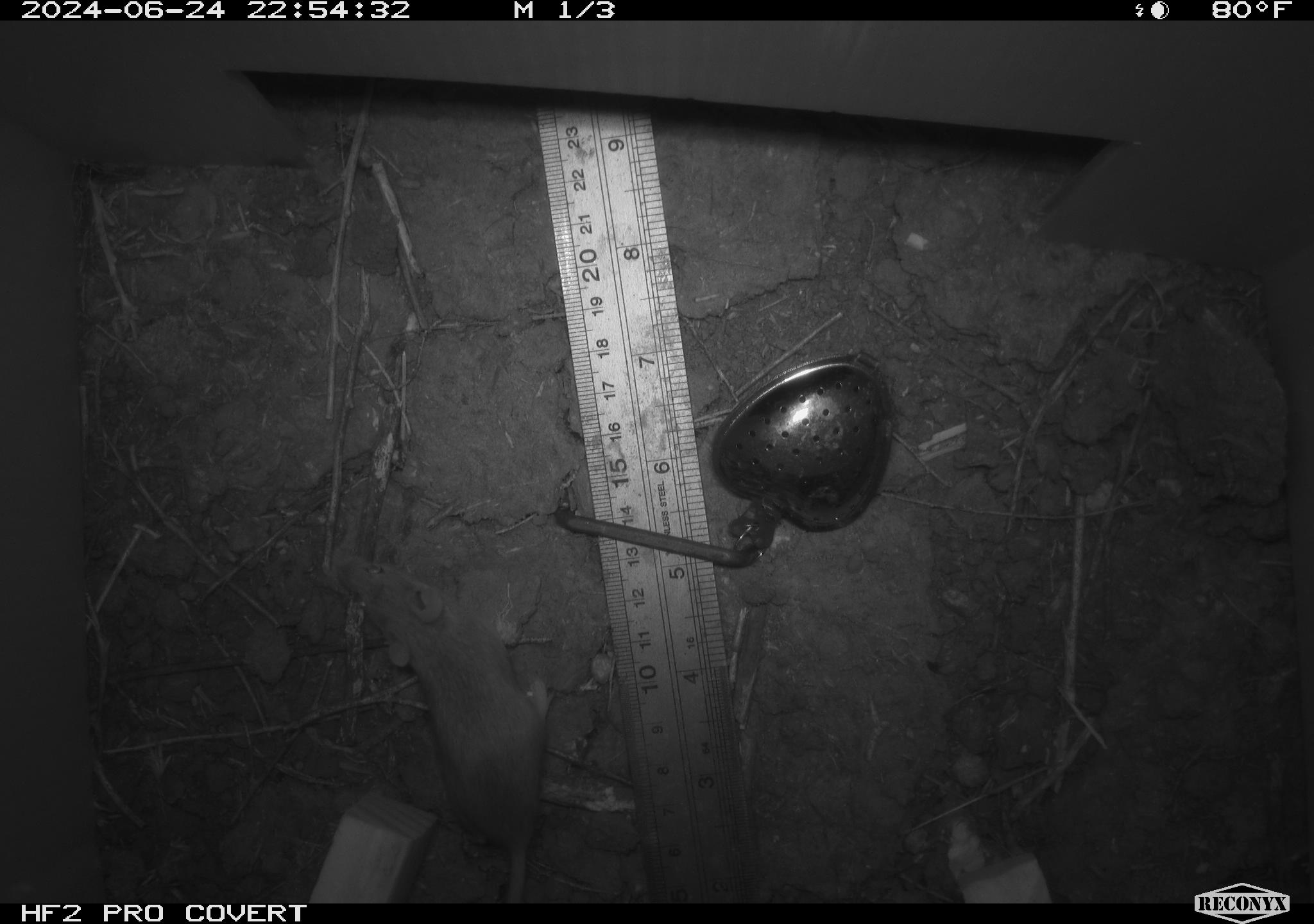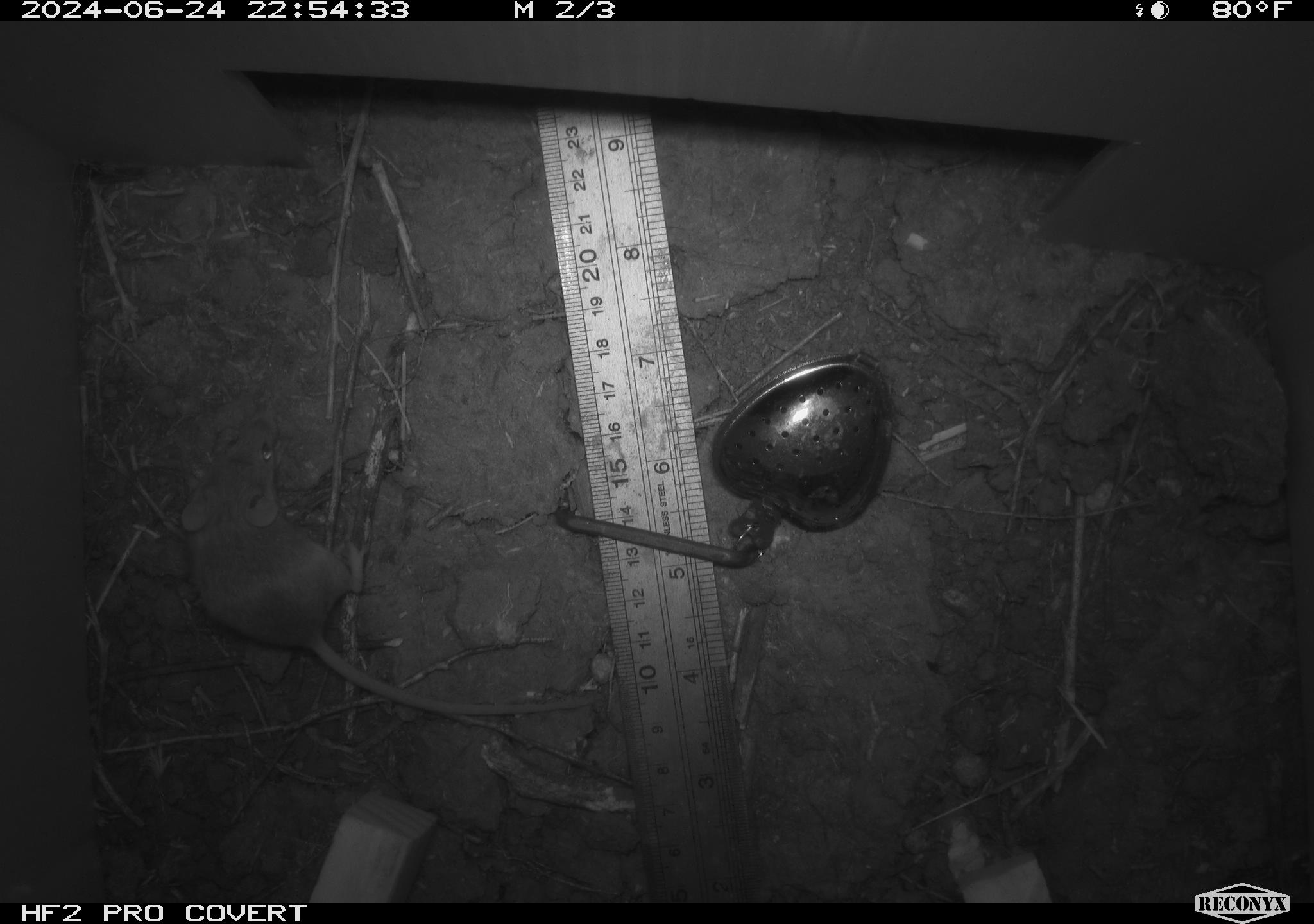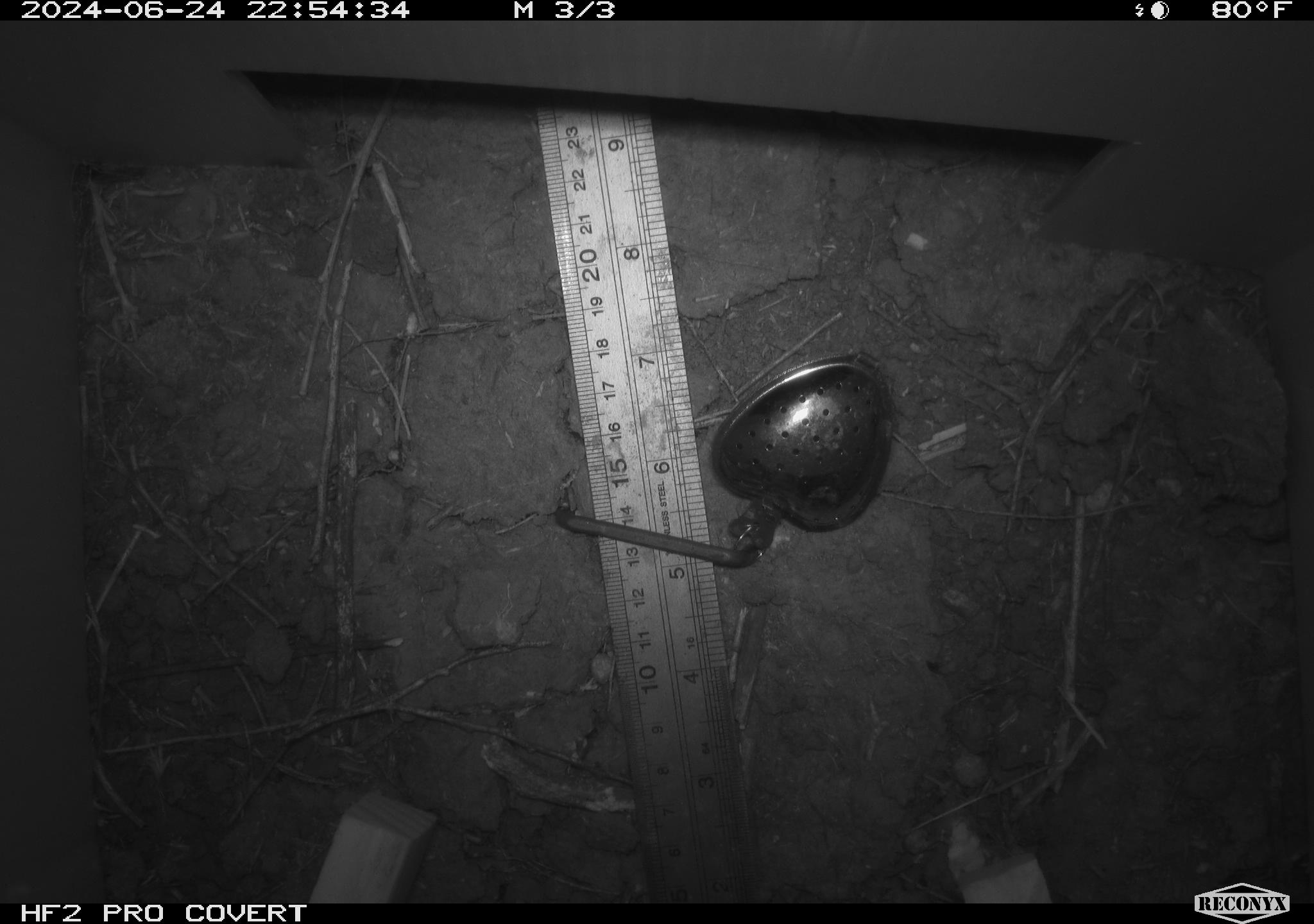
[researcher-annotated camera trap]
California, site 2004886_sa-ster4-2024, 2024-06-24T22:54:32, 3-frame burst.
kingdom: Animalia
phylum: Chordata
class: Mammalia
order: Rodentia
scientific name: Rodentia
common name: mouse species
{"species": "mouse species (Rodentia)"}